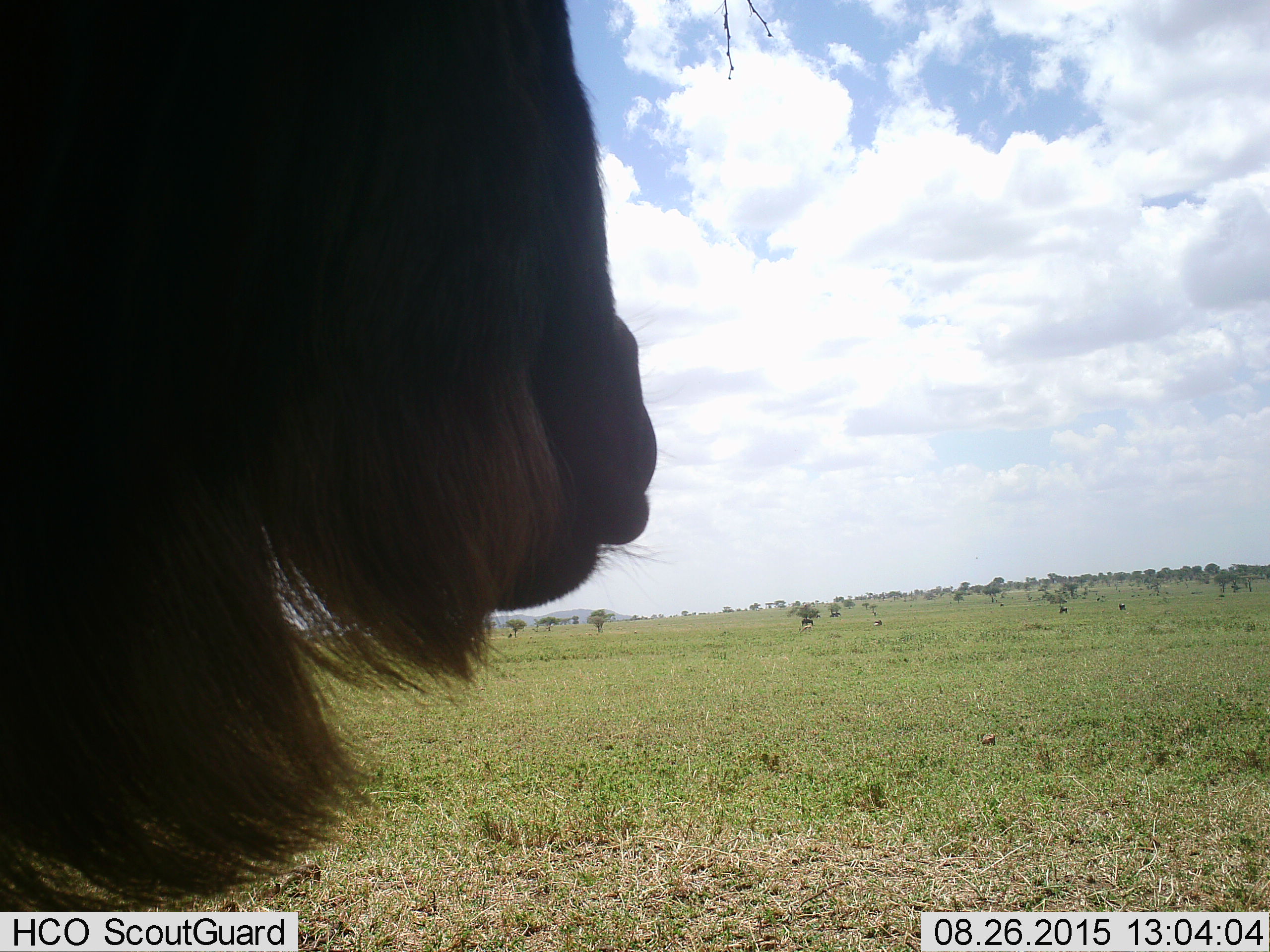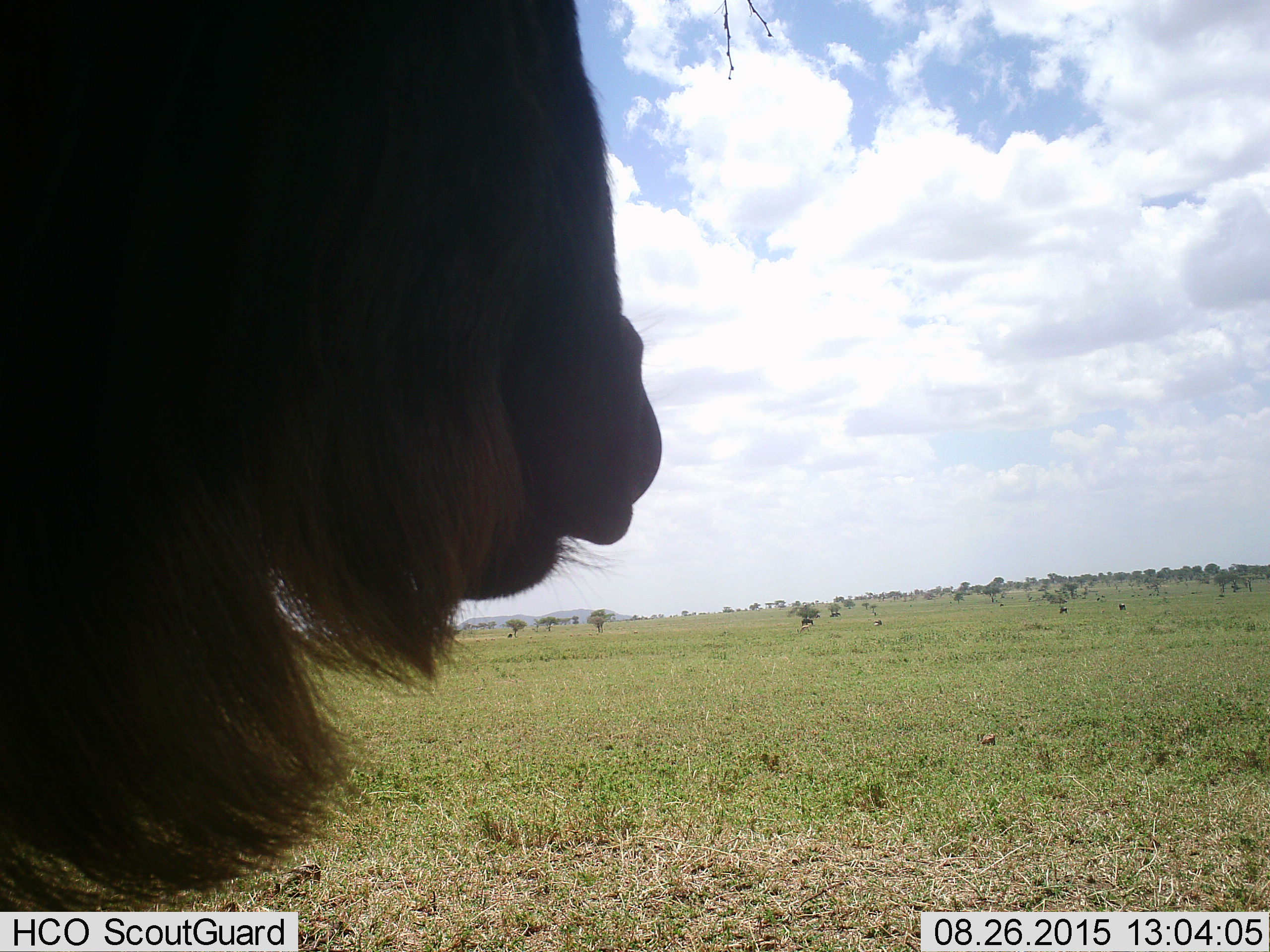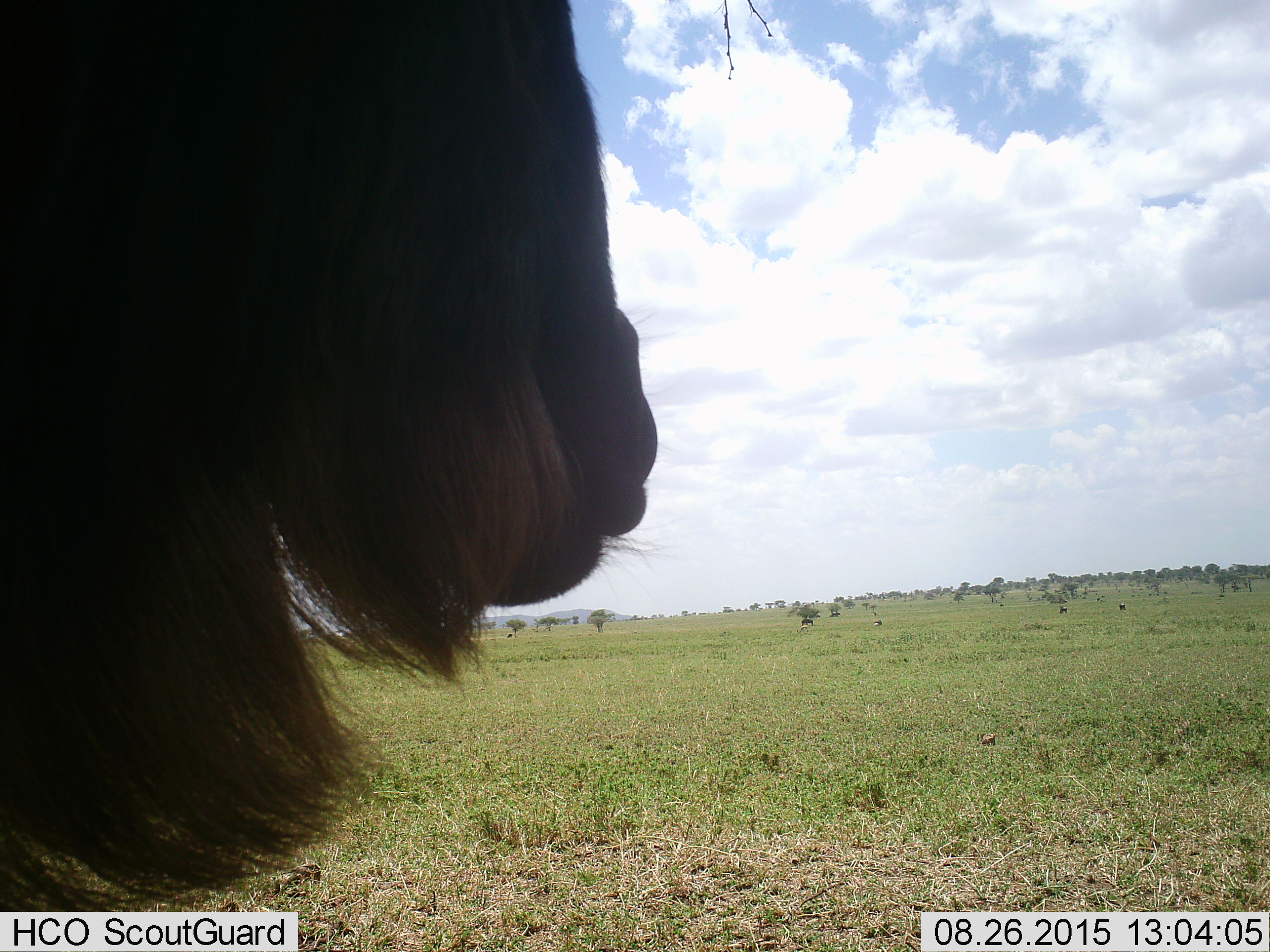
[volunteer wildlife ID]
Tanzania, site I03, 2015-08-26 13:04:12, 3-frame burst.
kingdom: Animalia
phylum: Chordata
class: Mammalia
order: Artiodactyla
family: Bovidae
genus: Connochaetes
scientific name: Connochaetes taurinus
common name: blue wildebeest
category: wildebeest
Wildebeest (blue wildebeest) (Connochaetes taurinus), count 1. Behavior (volunteer vote fractions): standing 75%, resting 12%, moving 0%, interacting 0%. Young present (vote fraction): 0%. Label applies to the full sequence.